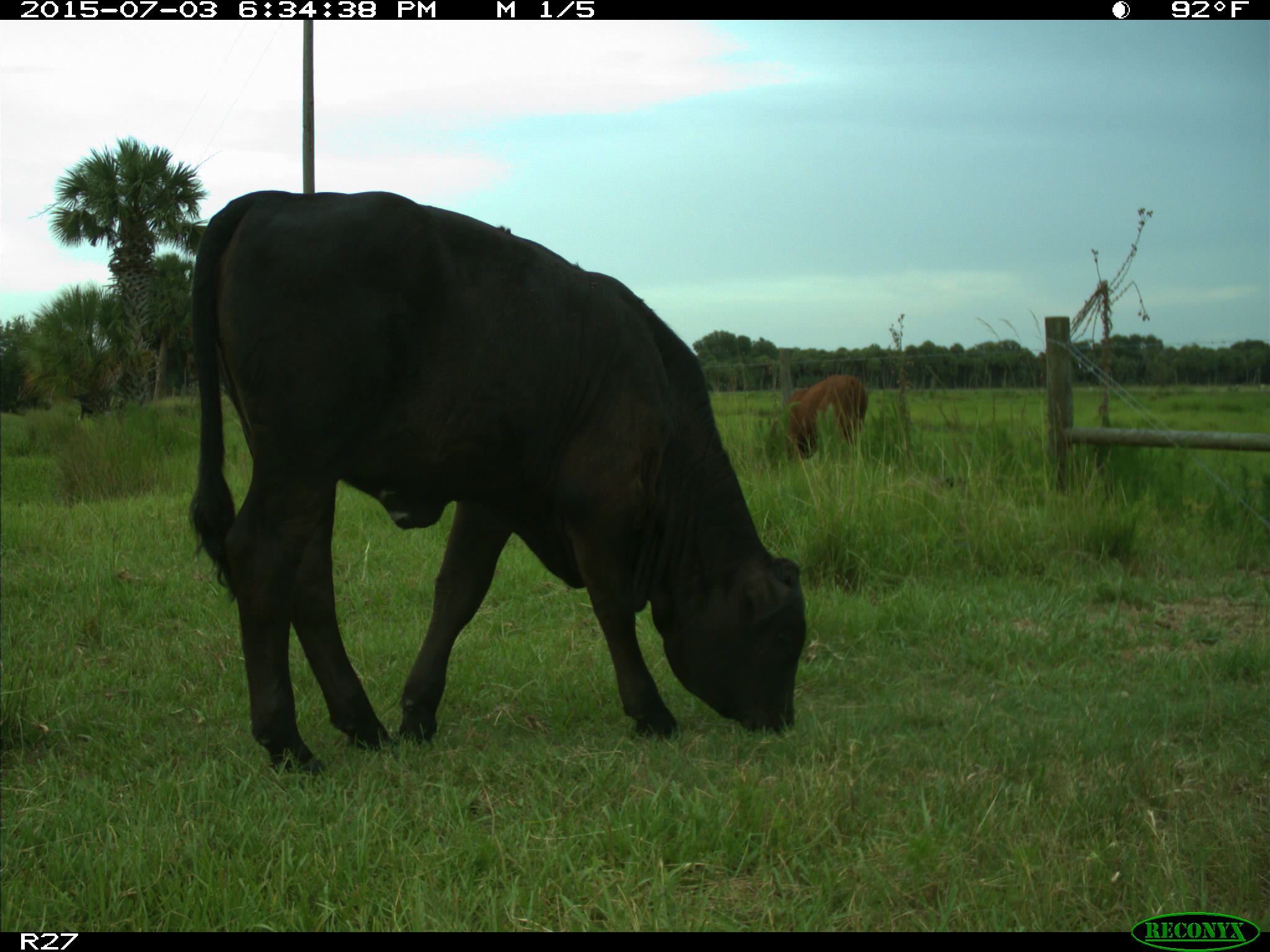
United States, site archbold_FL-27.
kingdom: Animalia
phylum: Chordata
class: Mammalia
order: Artiodactyla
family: Bovidae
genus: Bos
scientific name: Bos taurus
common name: domestic cow